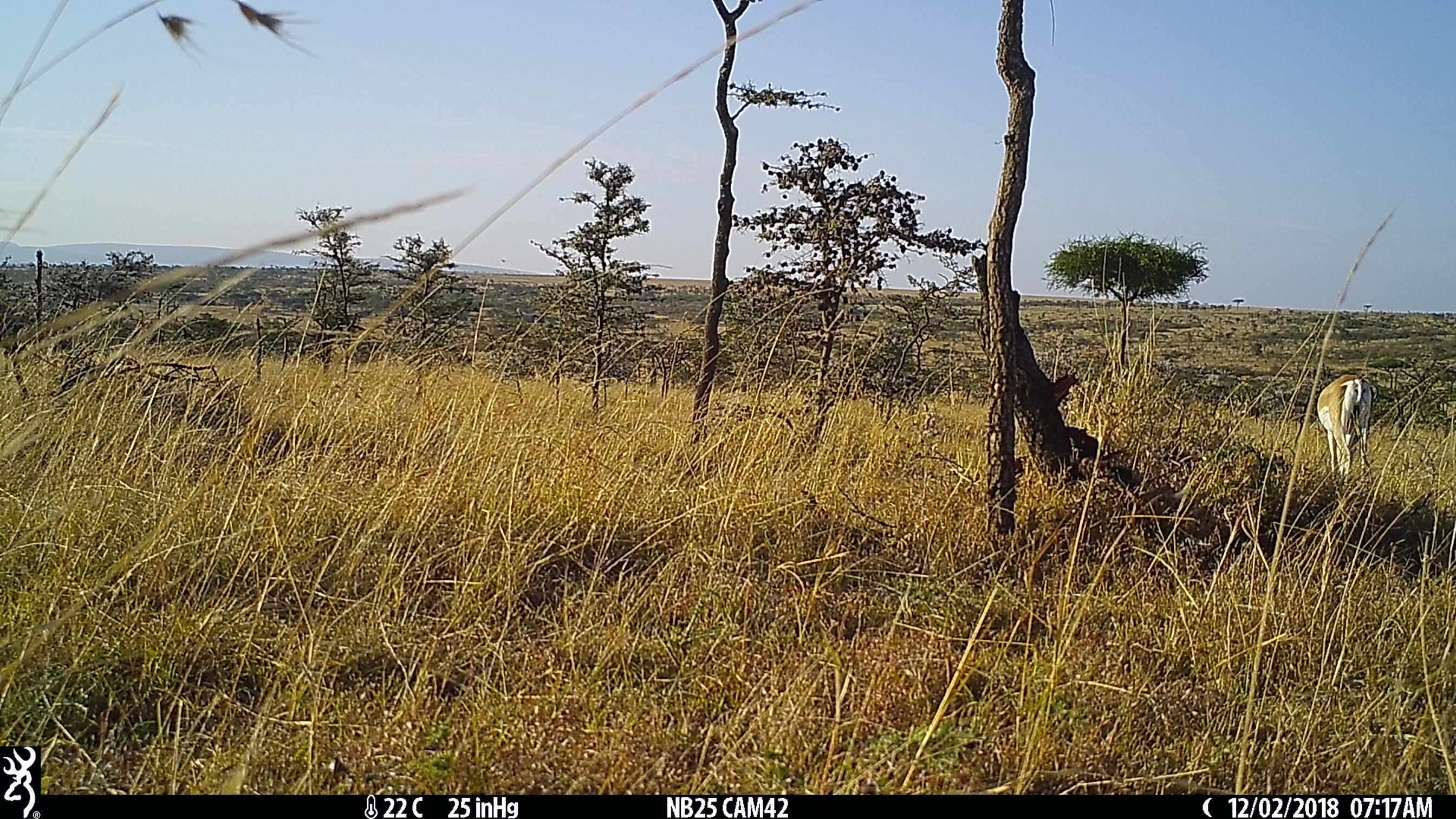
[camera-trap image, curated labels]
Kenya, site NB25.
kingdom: Animalia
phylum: Chordata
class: Mammalia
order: Artiodactyla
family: Bovidae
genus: Nanger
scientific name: Nanger granti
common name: grant's gazelle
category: gazelle grants